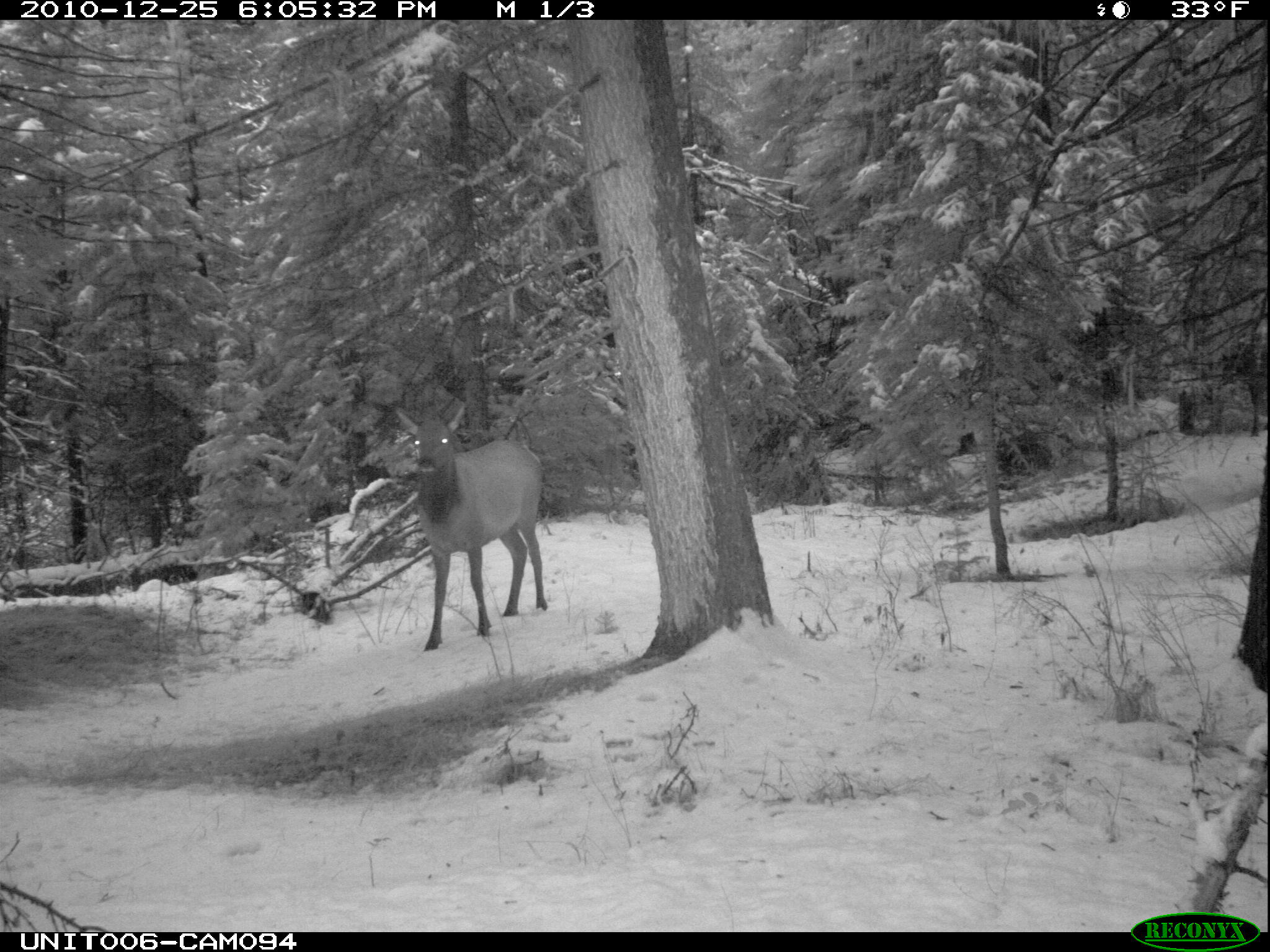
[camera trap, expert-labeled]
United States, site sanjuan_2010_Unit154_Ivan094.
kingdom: Animalia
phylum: Chordata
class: Mammalia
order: Artiodactyla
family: Cervidae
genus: Cervus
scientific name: Cervus elaphus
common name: red deer